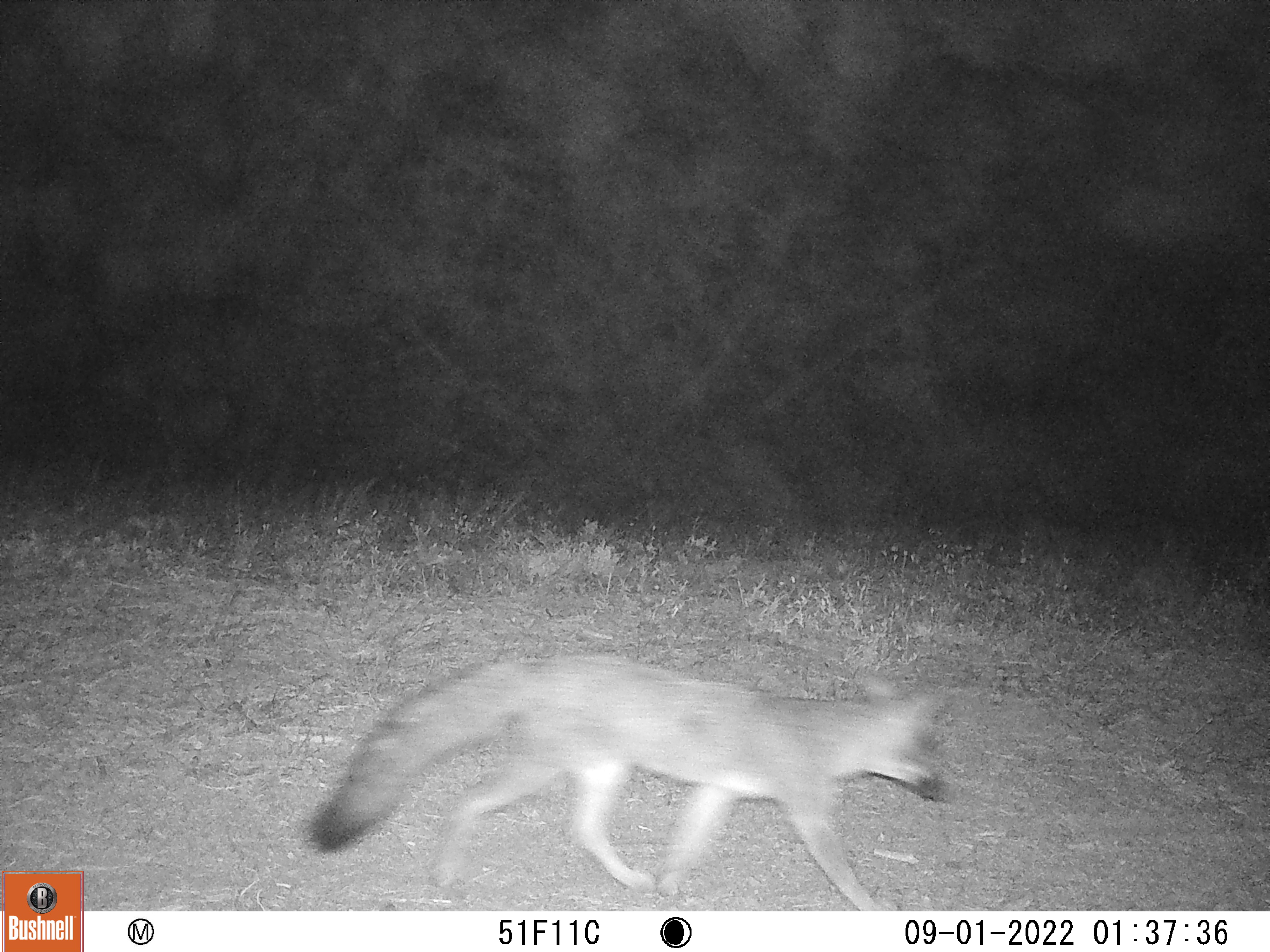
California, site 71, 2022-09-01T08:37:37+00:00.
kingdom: Animalia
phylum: Chordata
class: Mammalia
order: Carnivora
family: Canidae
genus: Urocyon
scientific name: Urocyon cinereoargenteus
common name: gray fox